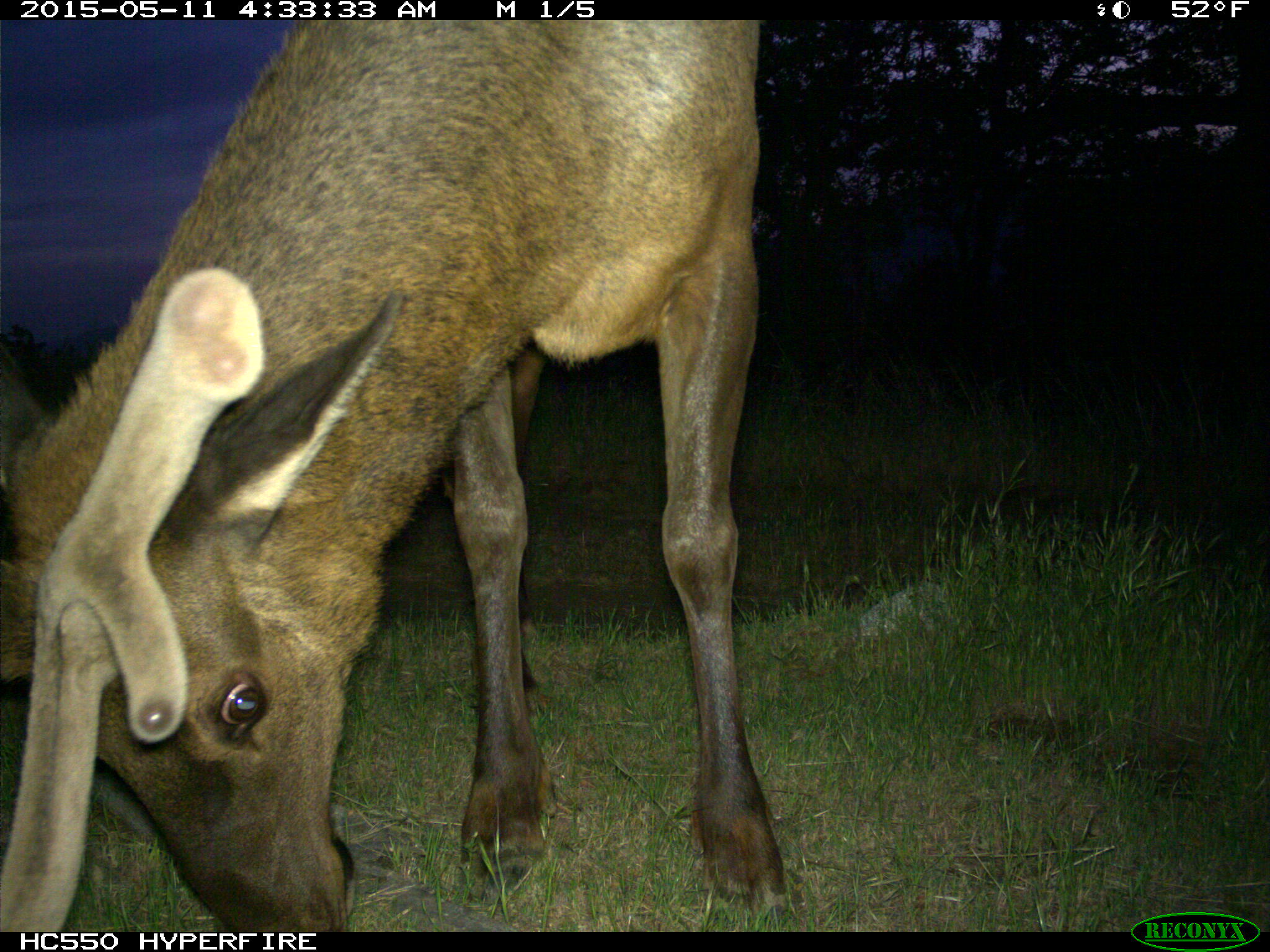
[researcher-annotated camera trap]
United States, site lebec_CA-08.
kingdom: Animalia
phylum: Chordata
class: Mammalia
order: Artiodactyla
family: Cervidae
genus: Cervus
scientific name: Cervus canadensis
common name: elk